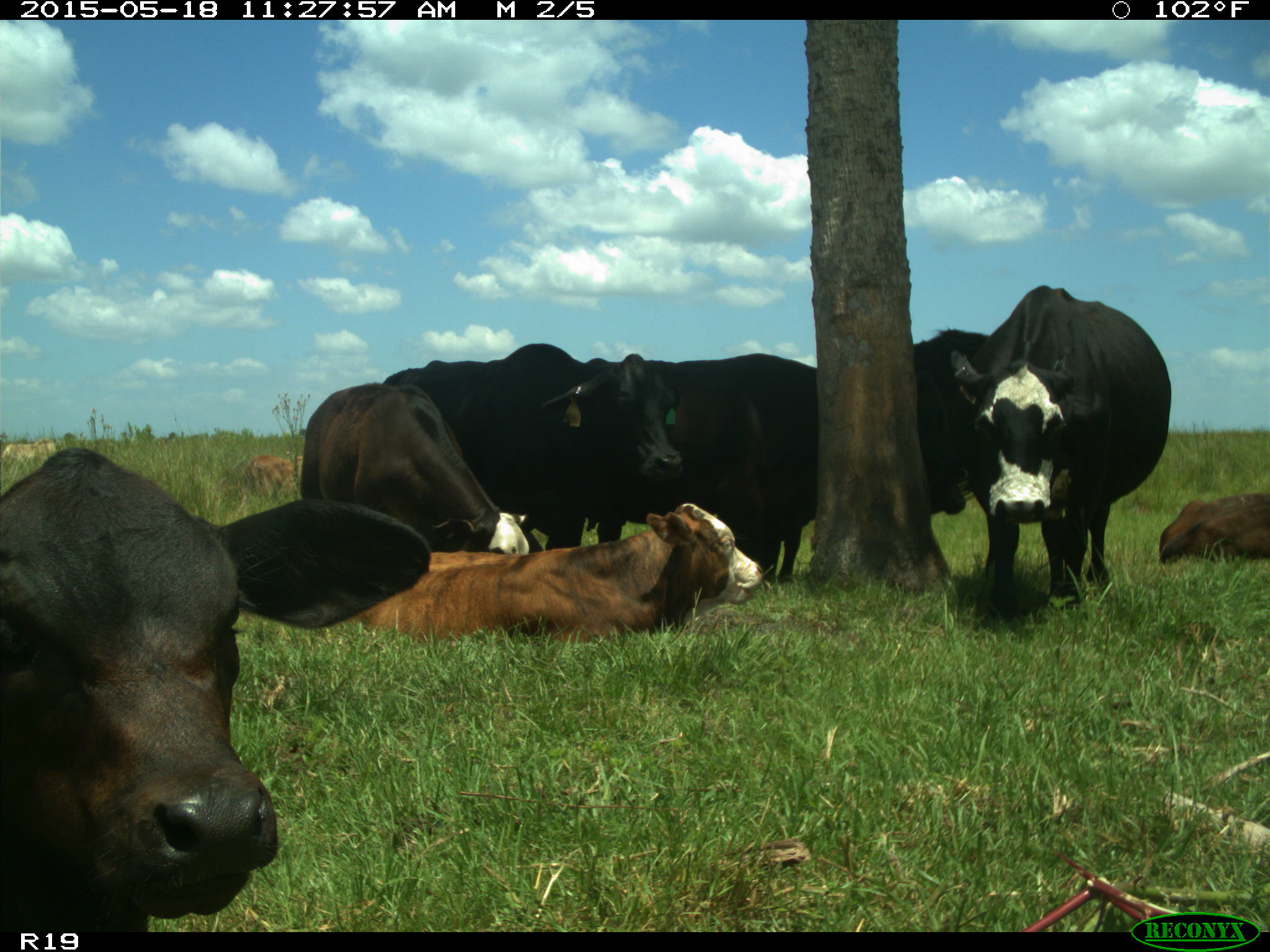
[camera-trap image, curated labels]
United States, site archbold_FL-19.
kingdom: Animalia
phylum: Chordata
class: Mammalia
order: Artiodactyla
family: Bovidae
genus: Bos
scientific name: Bos taurus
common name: domestic cow